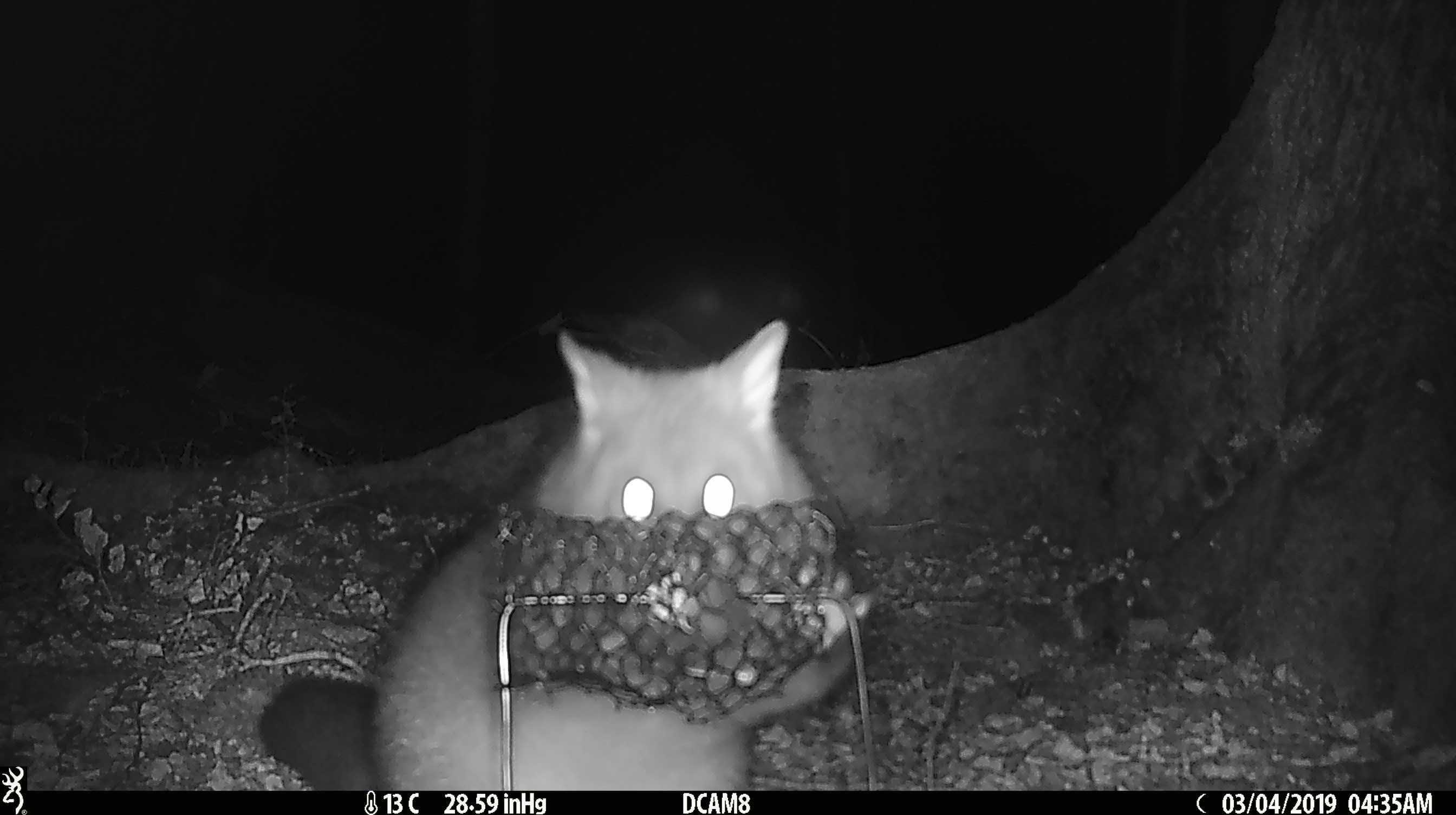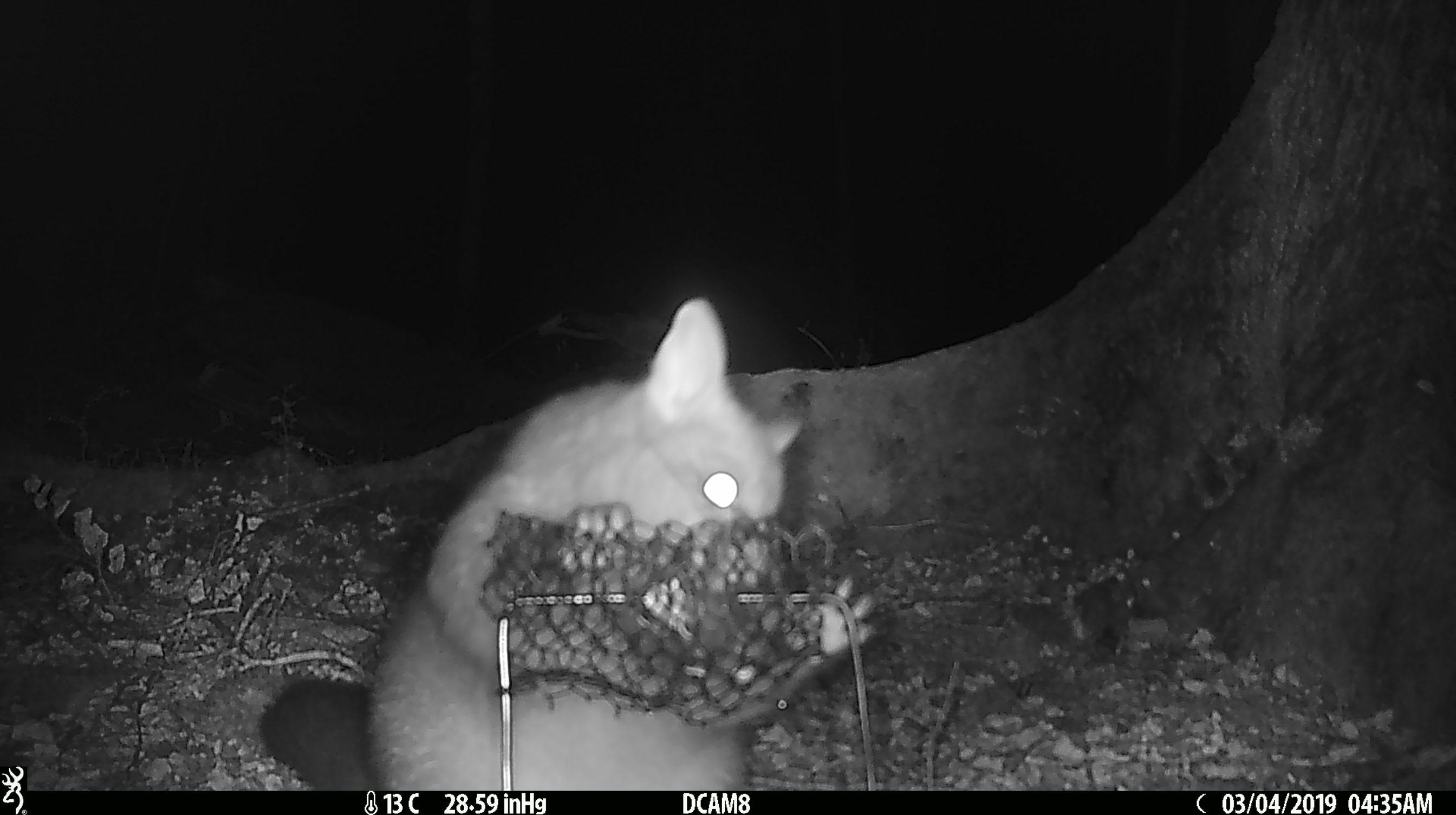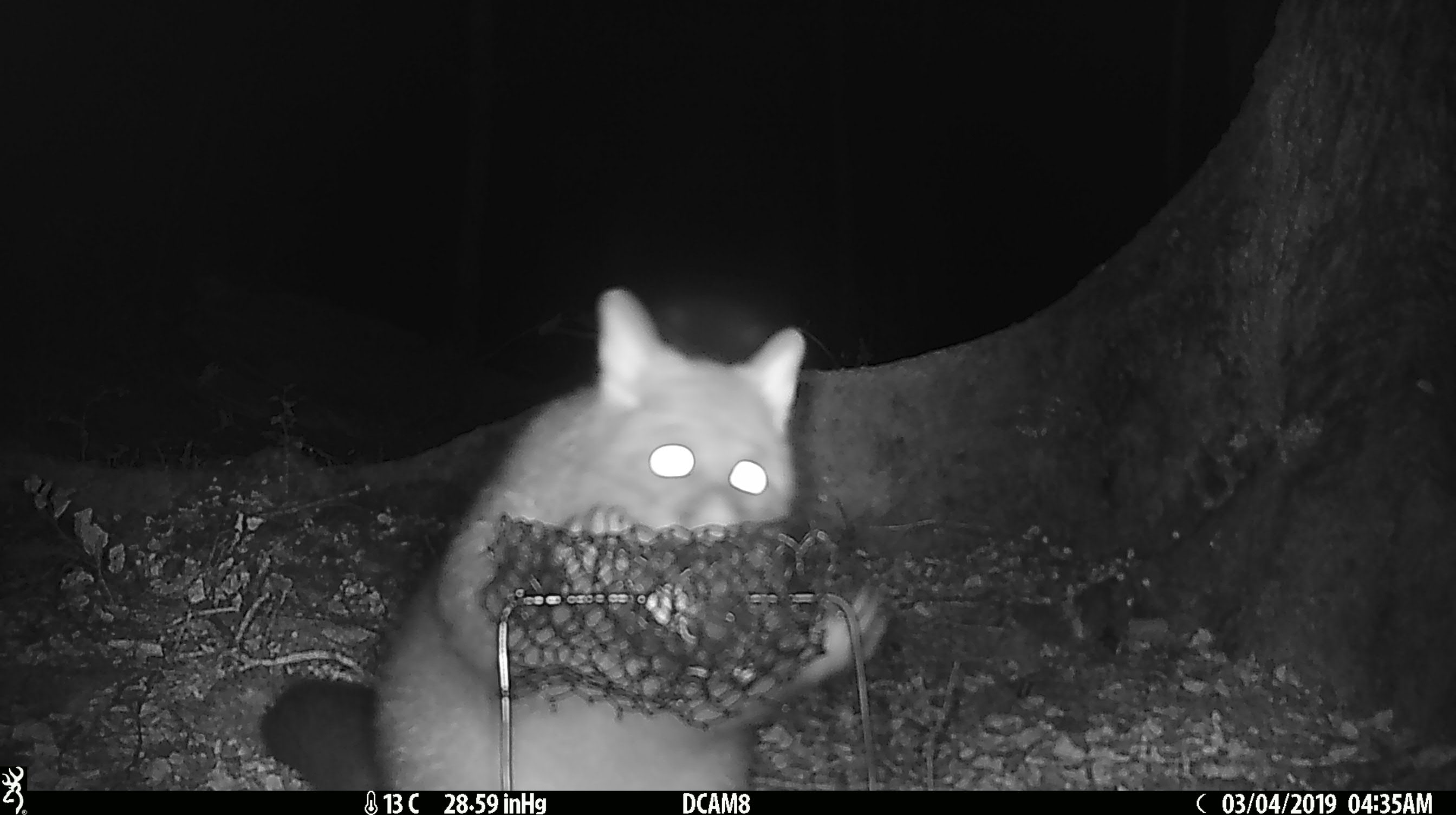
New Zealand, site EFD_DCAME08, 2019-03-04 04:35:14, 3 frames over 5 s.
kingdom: Animalia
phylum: Chordata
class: Mammalia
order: Diprotodontia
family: Phalangeridae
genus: Trichosurus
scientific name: Trichosurus vulpecula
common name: common brushtail possum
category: possum